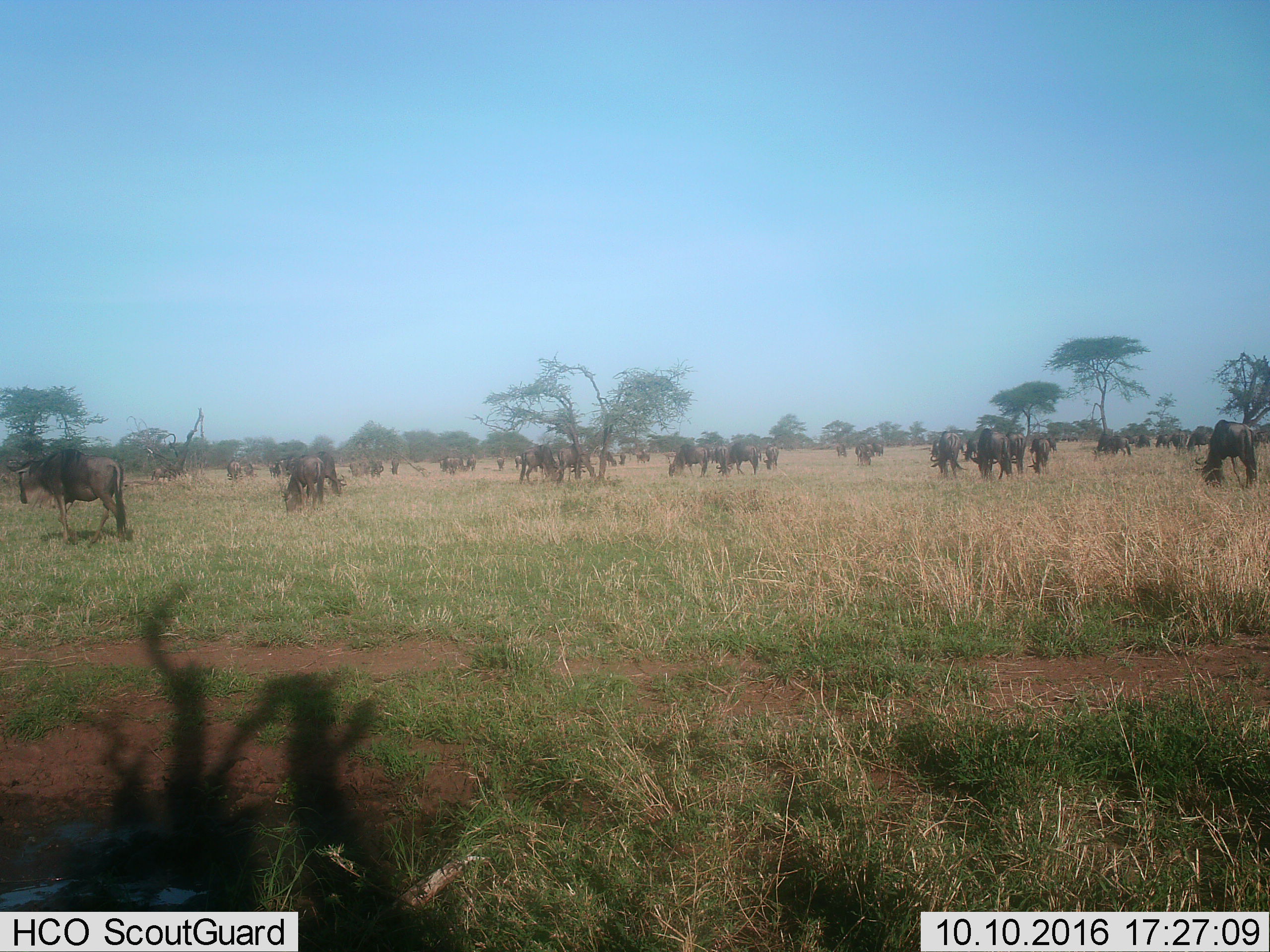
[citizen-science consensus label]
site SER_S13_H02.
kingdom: Animalia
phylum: Chordata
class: Mammalia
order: Artiodactyla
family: Bovidae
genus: Connochaetes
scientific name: Connochaetes taurinus taurinus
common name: blue wildebeest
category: wildebeestblue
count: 11-50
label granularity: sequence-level